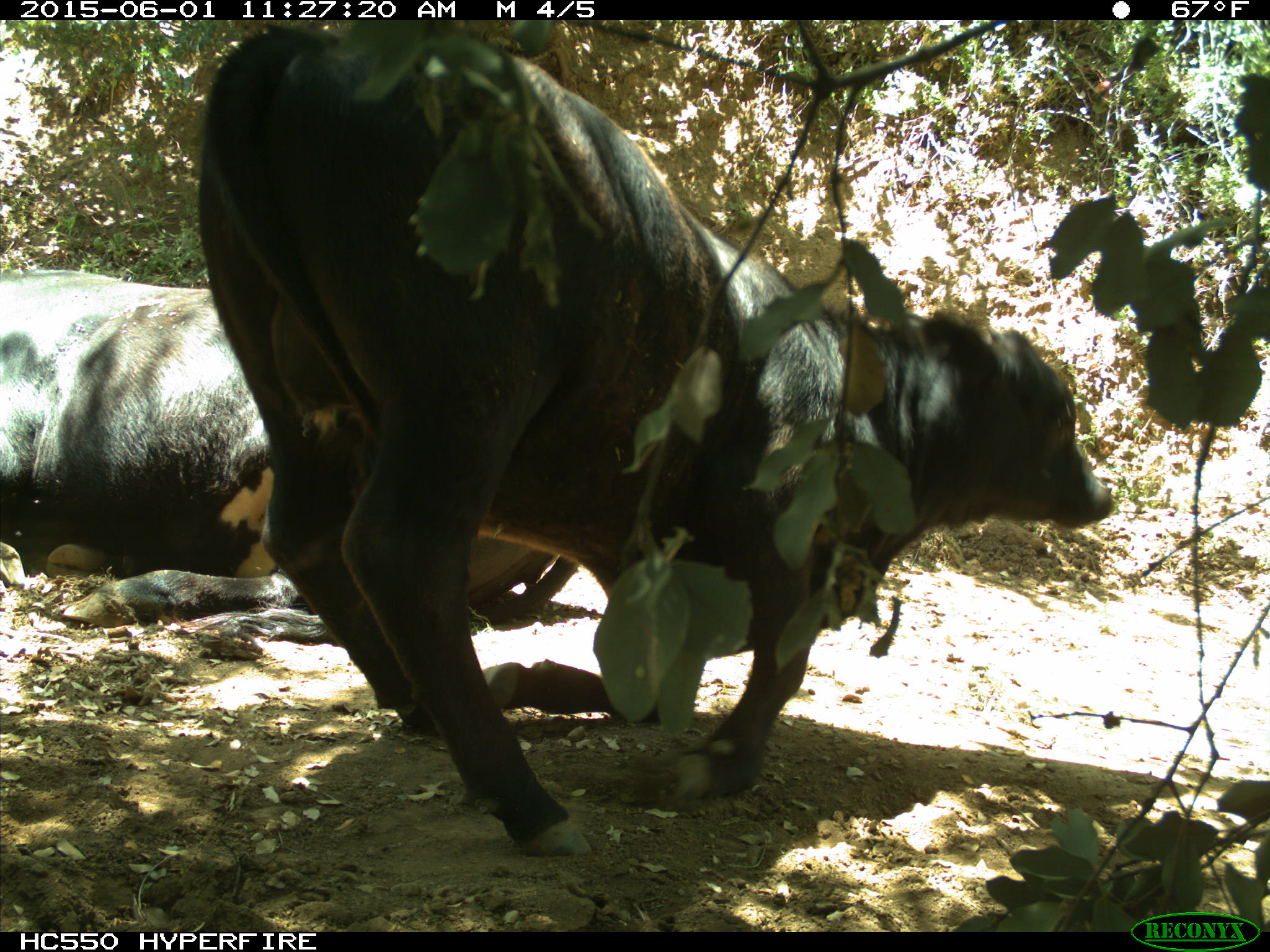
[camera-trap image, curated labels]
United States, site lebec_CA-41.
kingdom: Animalia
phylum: Chordata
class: Mammalia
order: Artiodactyla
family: Bovidae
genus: Bos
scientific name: Bos taurus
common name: domestic cow